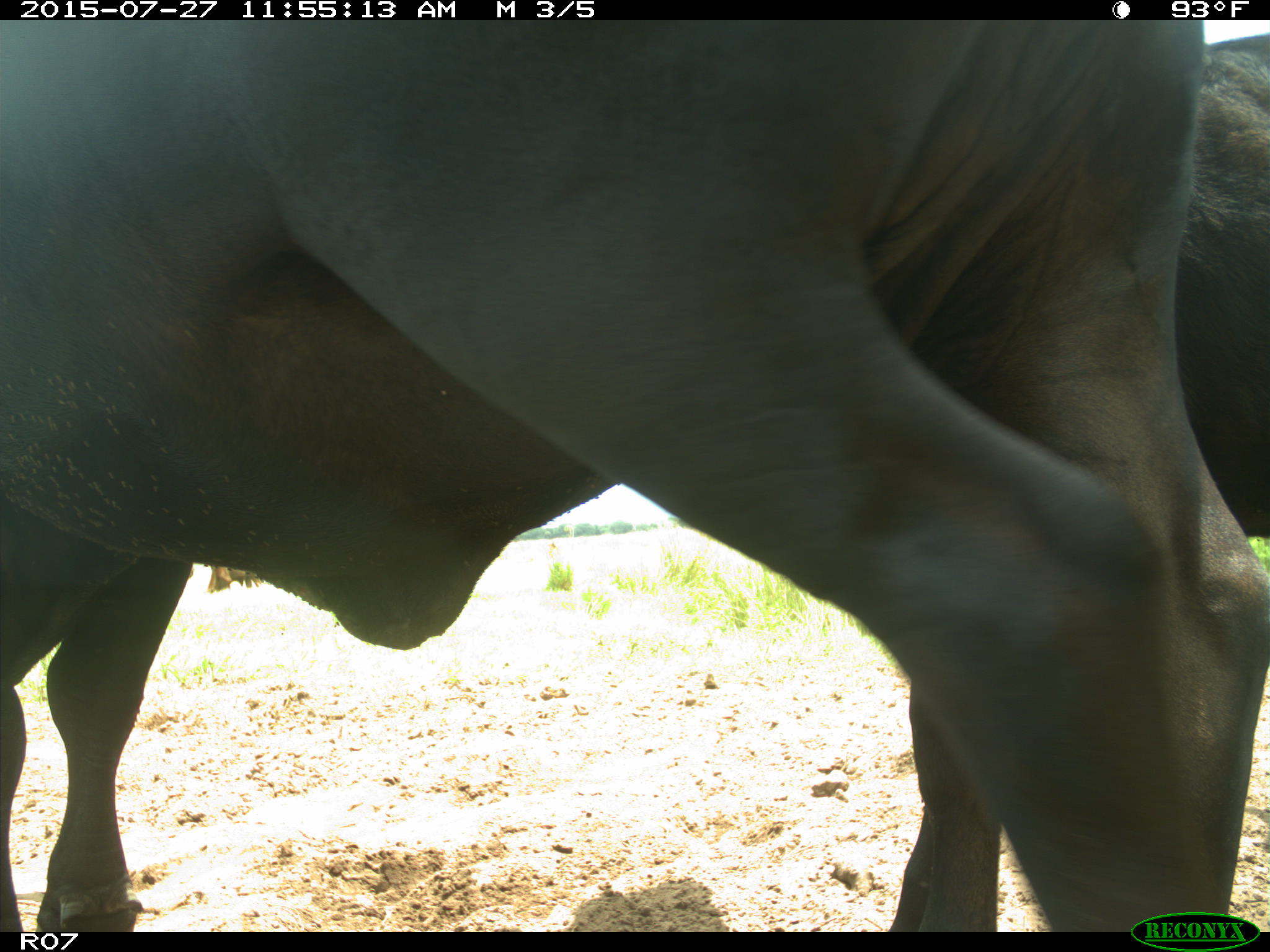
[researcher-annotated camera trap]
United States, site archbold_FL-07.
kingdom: Animalia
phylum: Chordata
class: Mammalia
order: Artiodactyla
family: Bovidae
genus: Bos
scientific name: Bos taurus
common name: domestic cow